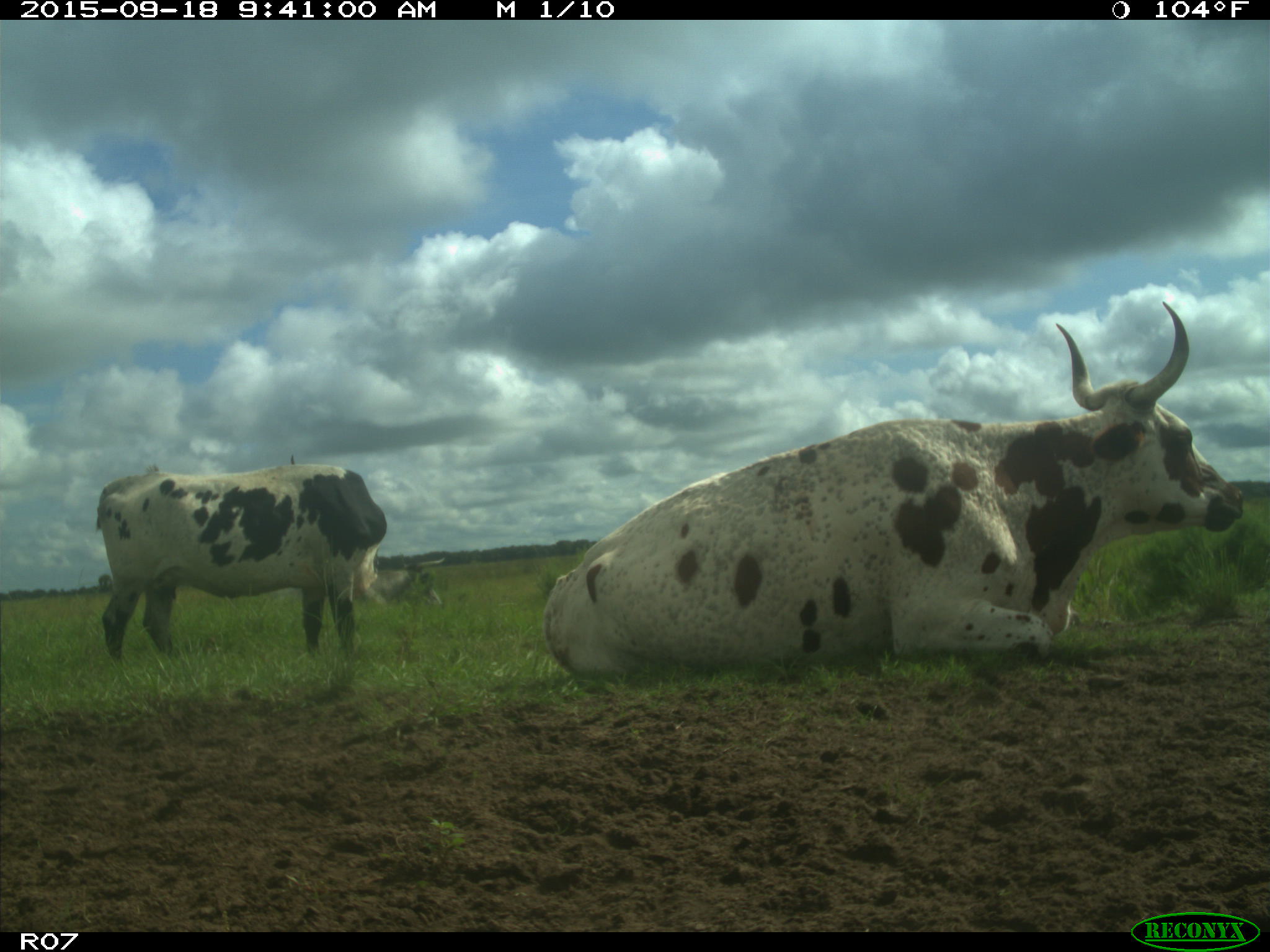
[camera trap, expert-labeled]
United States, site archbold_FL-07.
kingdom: Animalia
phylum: Chordata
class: Mammalia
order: Artiodactyla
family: Bovidae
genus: Bos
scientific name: Bos taurus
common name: domestic cow